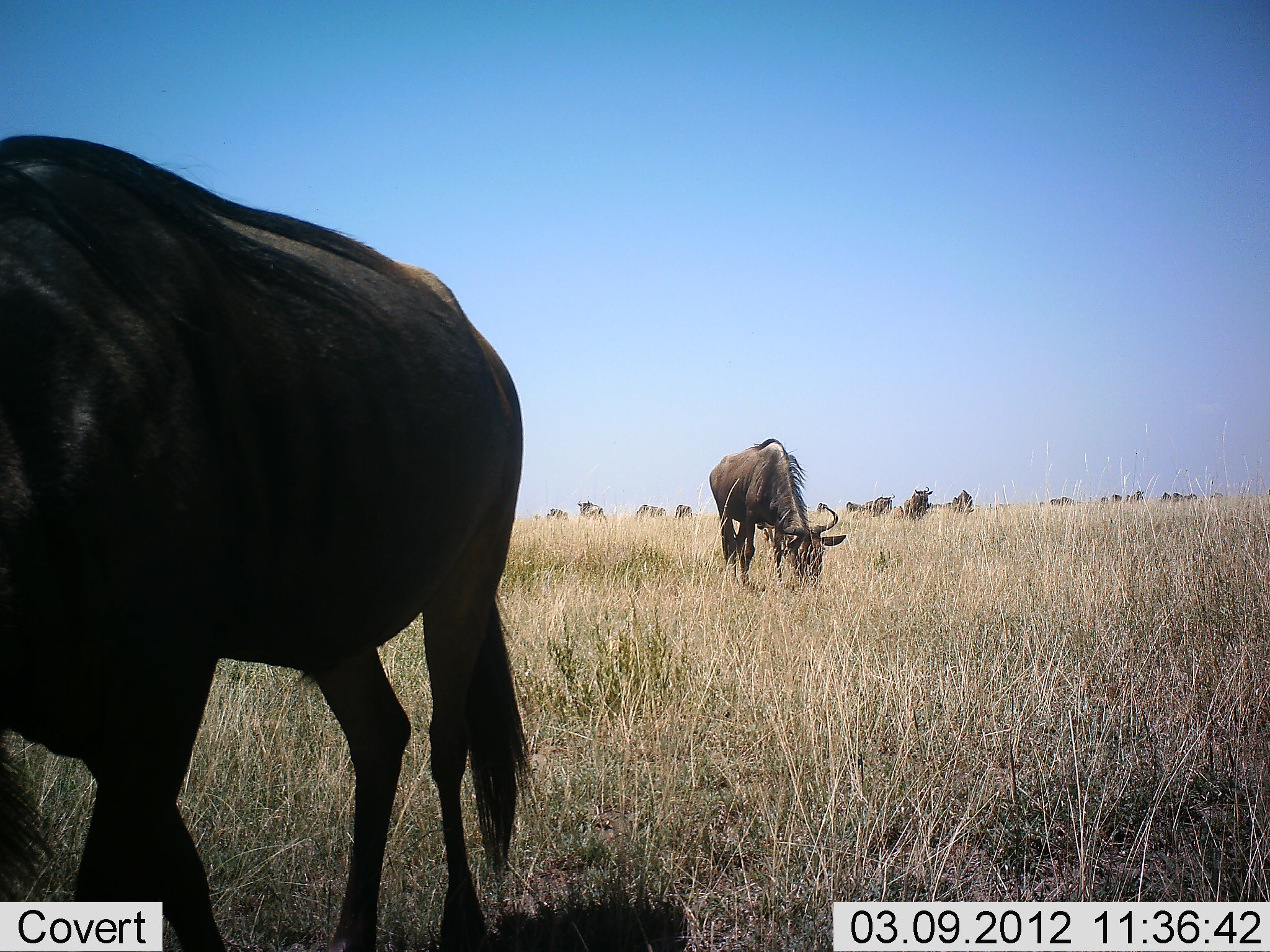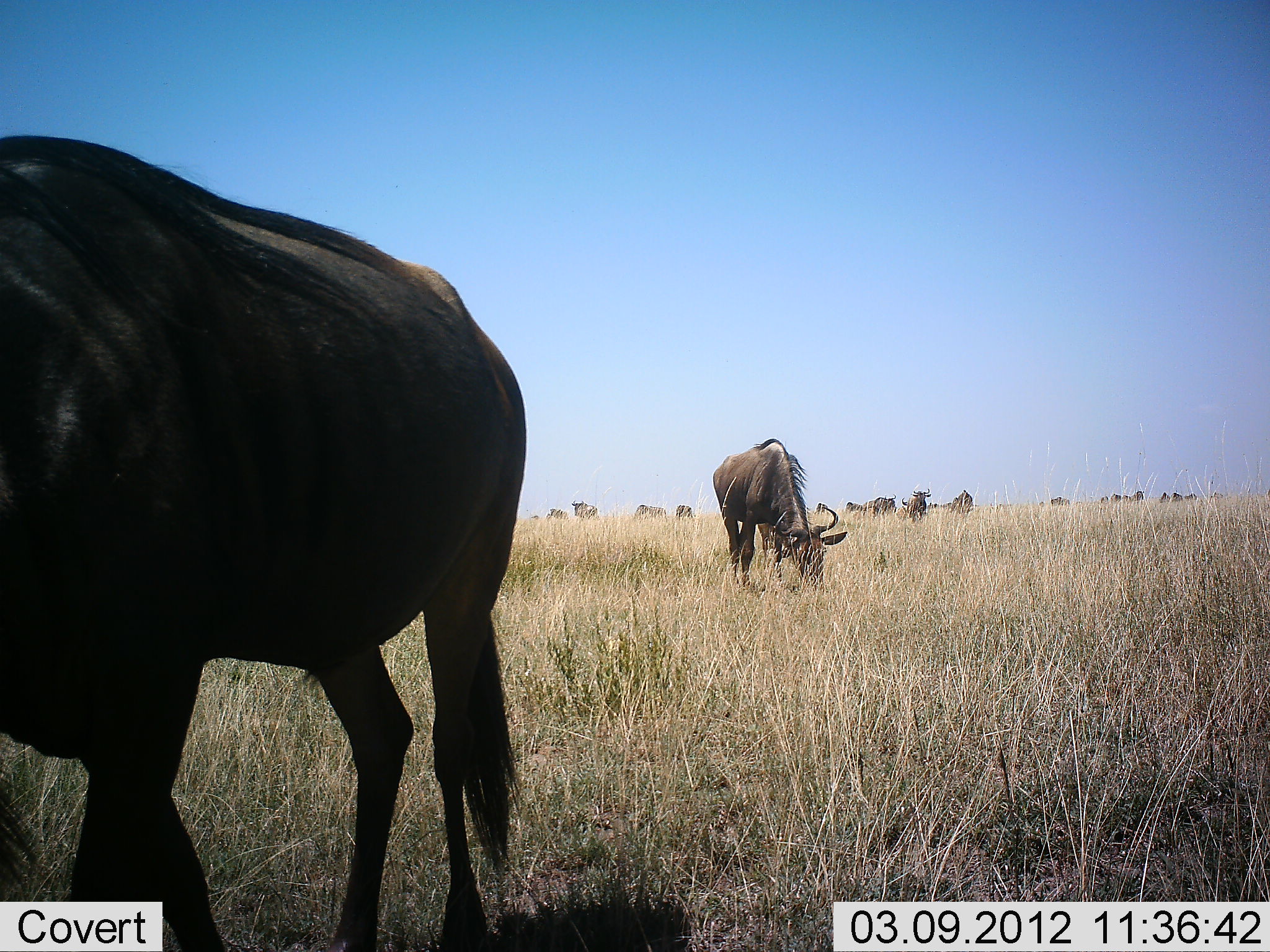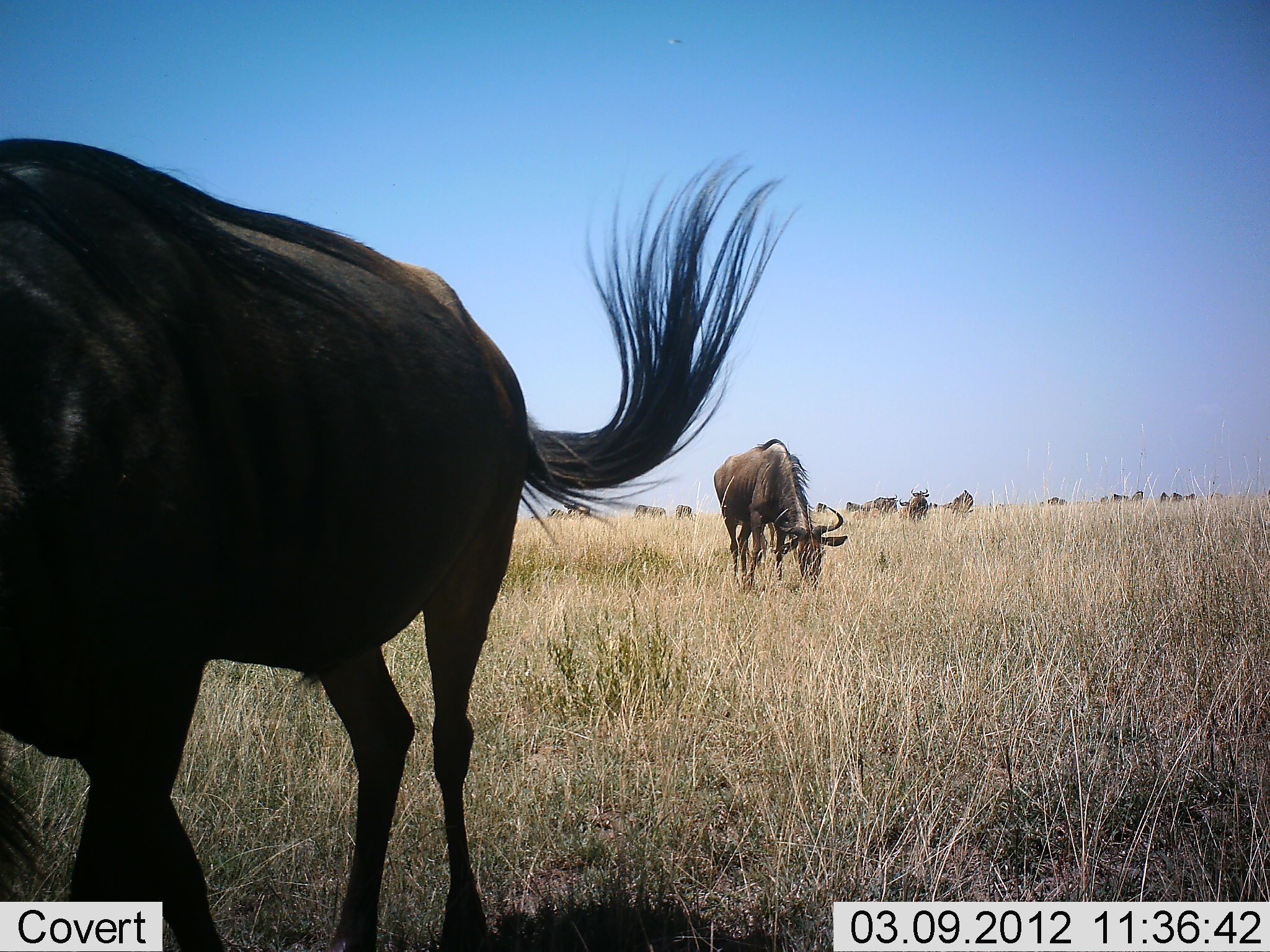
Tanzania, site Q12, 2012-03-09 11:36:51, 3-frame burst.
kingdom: Animalia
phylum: Chordata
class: Mammalia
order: Artiodactyla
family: Bovidae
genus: Connochaetes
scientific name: Connochaetes taurinus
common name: blue wildebeest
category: wildebeest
Wildebeest (blue wildebeest) (Connochaetes taurinus), count 11-50. Behavior (volunteer vote fractions): standing 52%, resting 0%, moving 24%, interacting 0%. Young present (vote fraction): 0%. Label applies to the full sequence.